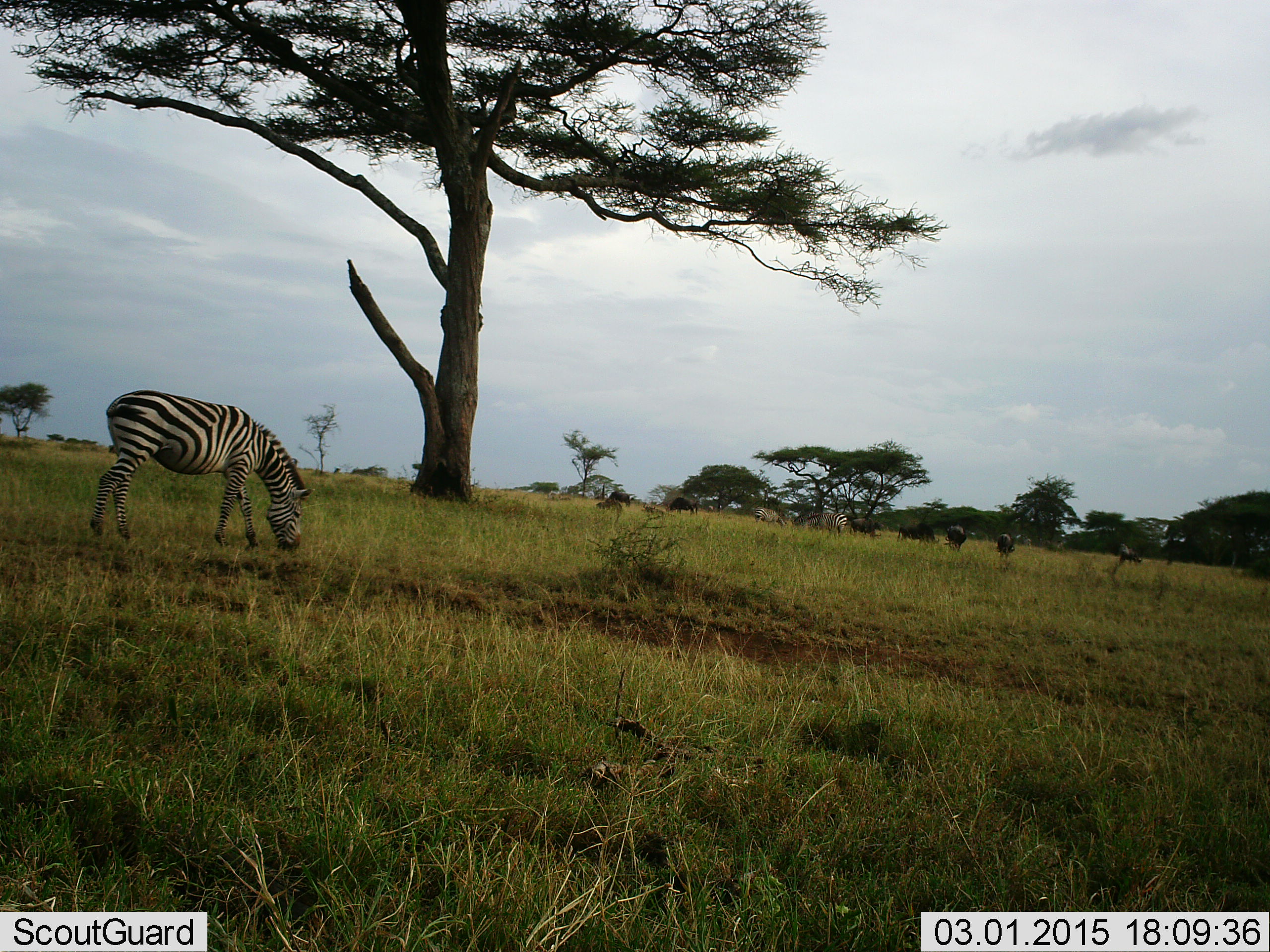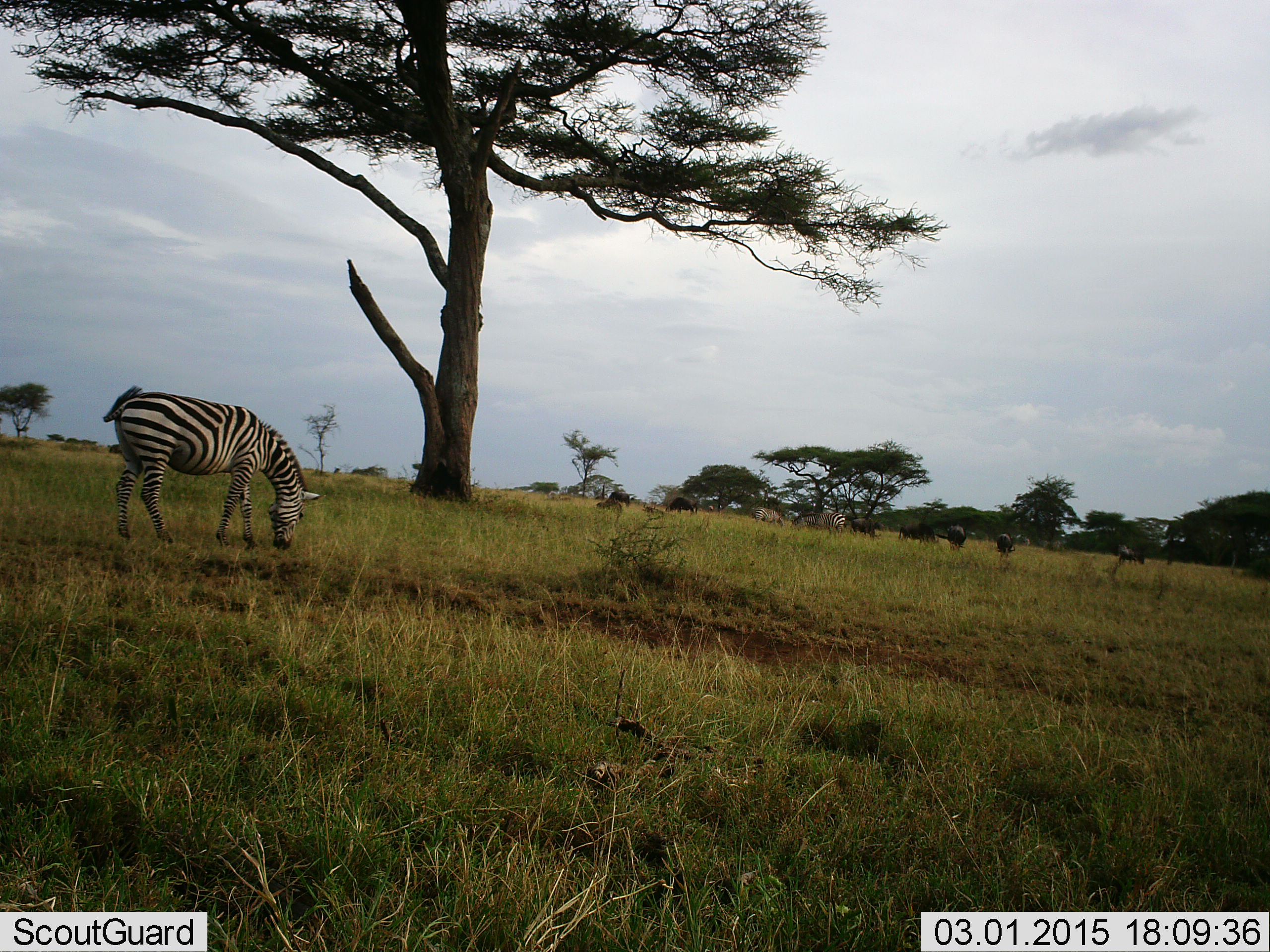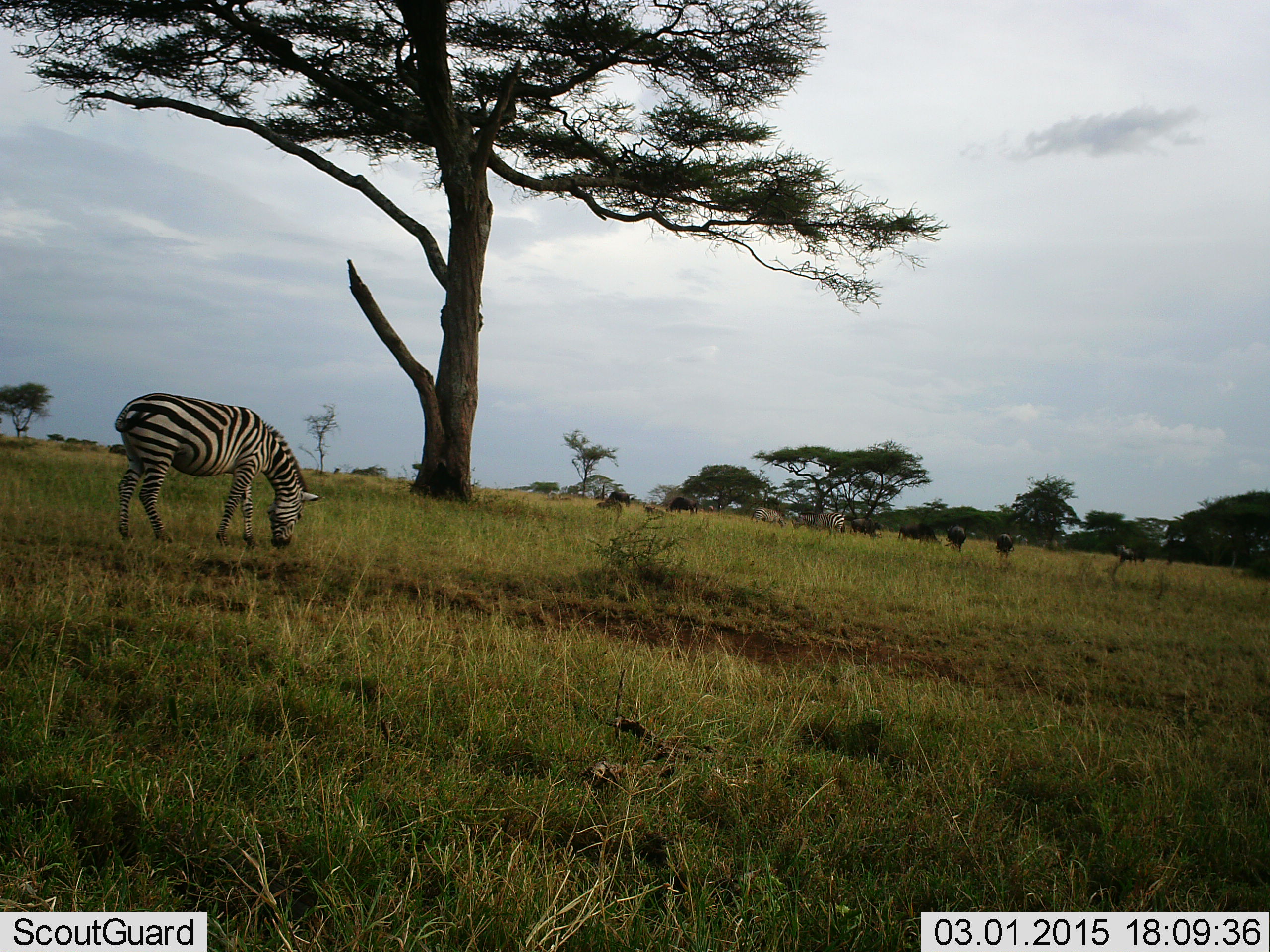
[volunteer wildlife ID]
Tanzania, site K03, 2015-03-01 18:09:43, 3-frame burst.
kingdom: Animalia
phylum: Chordata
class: Mammalia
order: Artiodactyla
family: Bovidae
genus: Connochaetes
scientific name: Connochaetes taurinus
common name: blue wildebeest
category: wildebeest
Wildebeest (blue wildebeest) (Connochaetes taurinus), count 8. Behavior (volunteer vote fractions): standing 40%, resting 10%, moving 30%, interacting 0%. Young present (vote fraction): 0%. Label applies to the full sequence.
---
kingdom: Animalia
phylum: Chordata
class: Mammalia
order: Perissodactyla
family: Equidae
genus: Equus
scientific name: Equus quagga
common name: plains zebra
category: zebra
Zebra (plains zebra) (Equus quagga), count 3. Behavior (volunteer vote fractions): standing 29%, resting 6%, moving 12%, interacting 6%. Young present (vote fraction): 0%. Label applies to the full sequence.